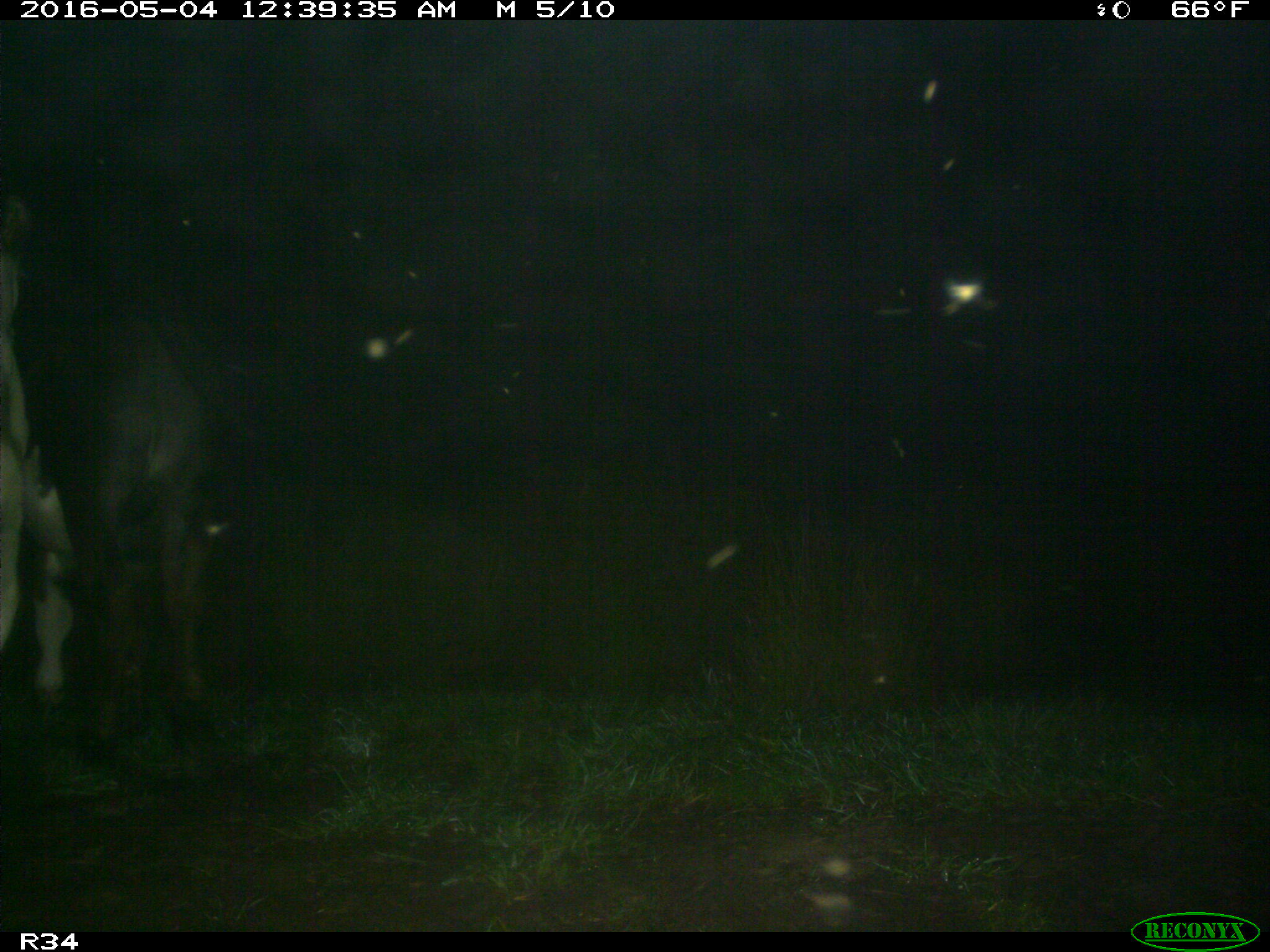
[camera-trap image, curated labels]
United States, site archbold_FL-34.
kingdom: Animalia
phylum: Chordata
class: Mammalia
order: Artiodactyla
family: Bovidae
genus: Bos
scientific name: Bos taurus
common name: domestic cow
Bos taurus (domestic cow).